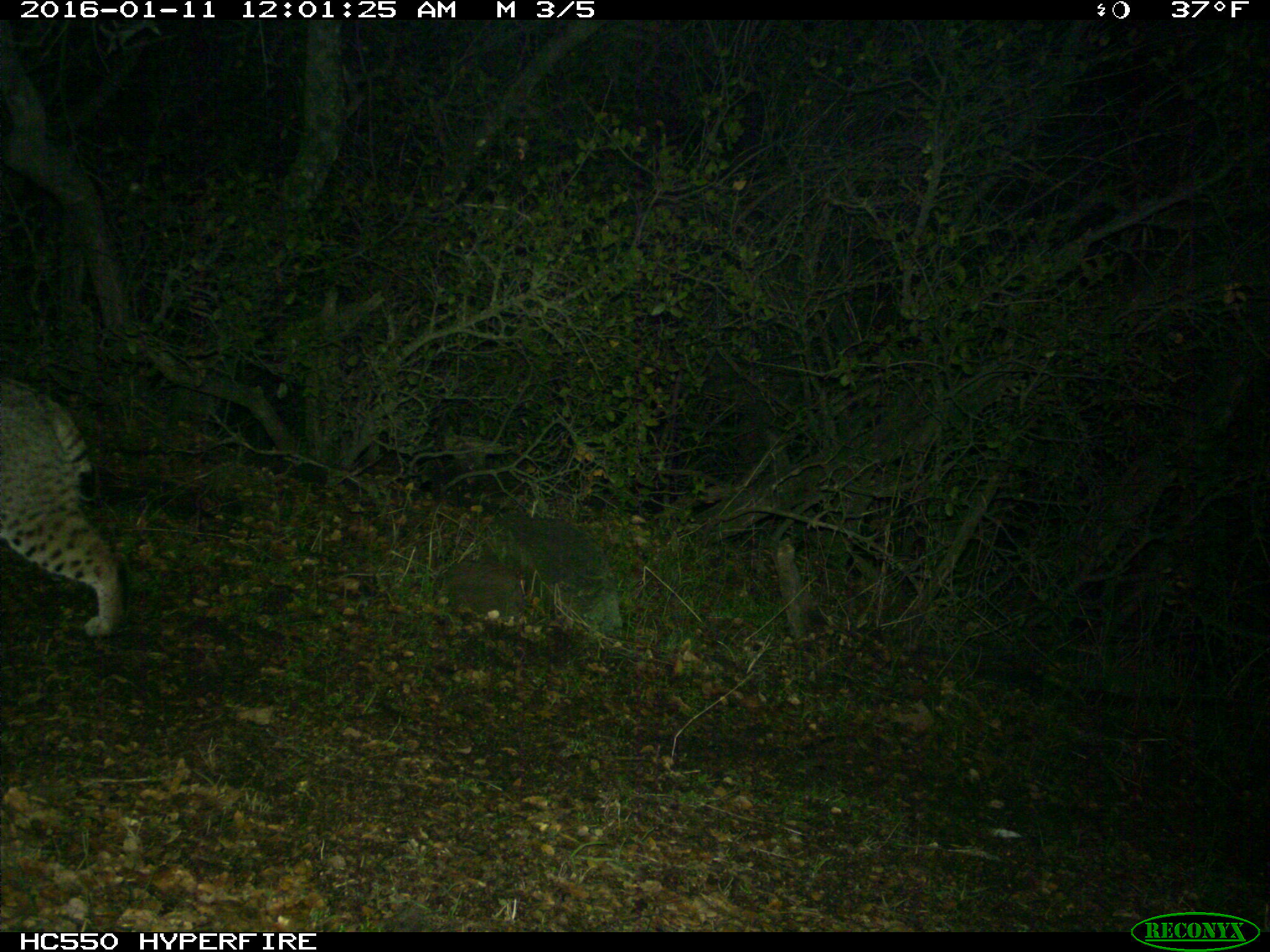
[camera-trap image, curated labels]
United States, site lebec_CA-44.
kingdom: Animalia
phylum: Chordata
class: Mammalia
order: Carnivora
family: Felidae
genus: Lynx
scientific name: Lynx rufus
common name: bobcat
Lynx rufus (bobcat).